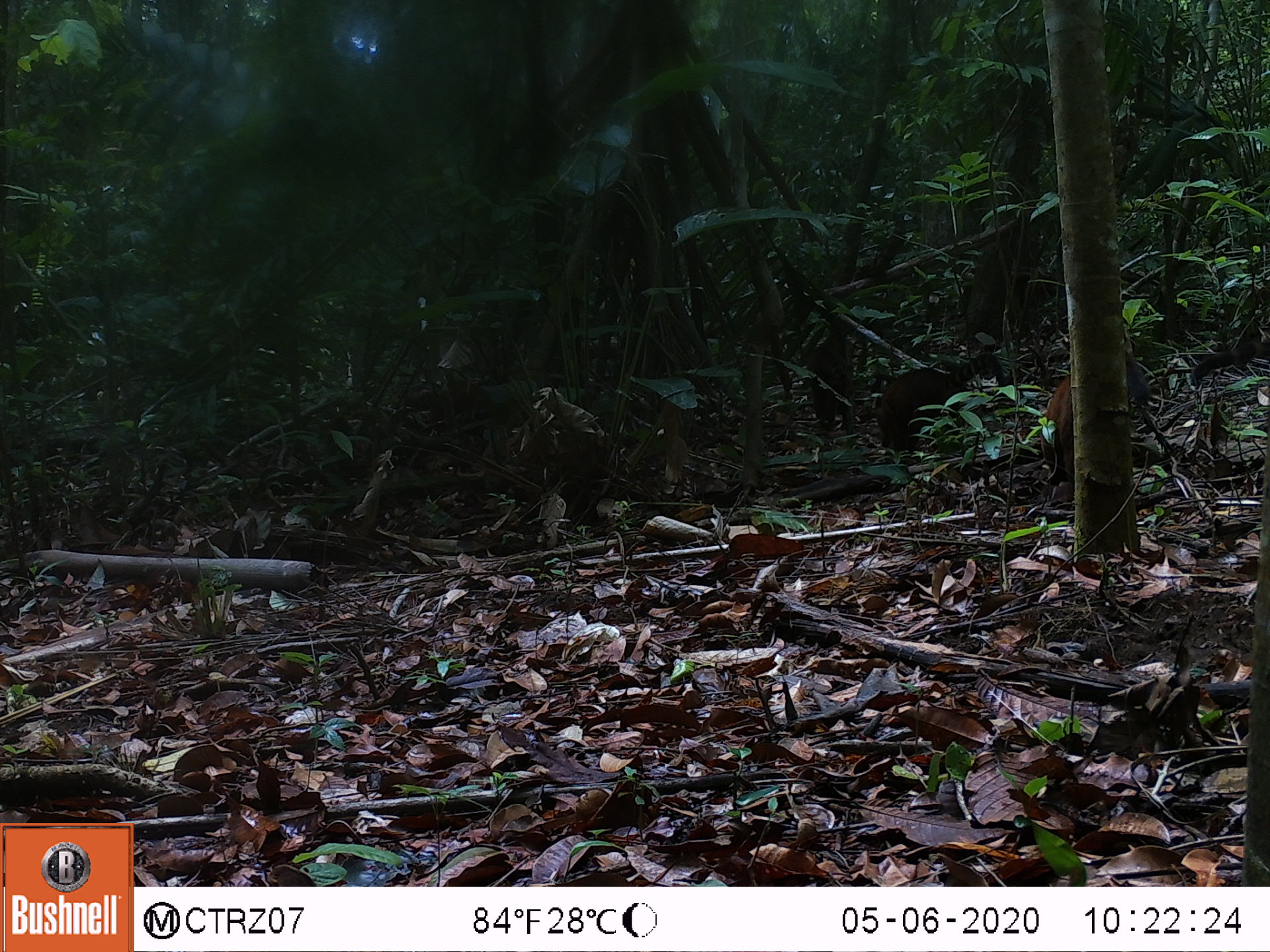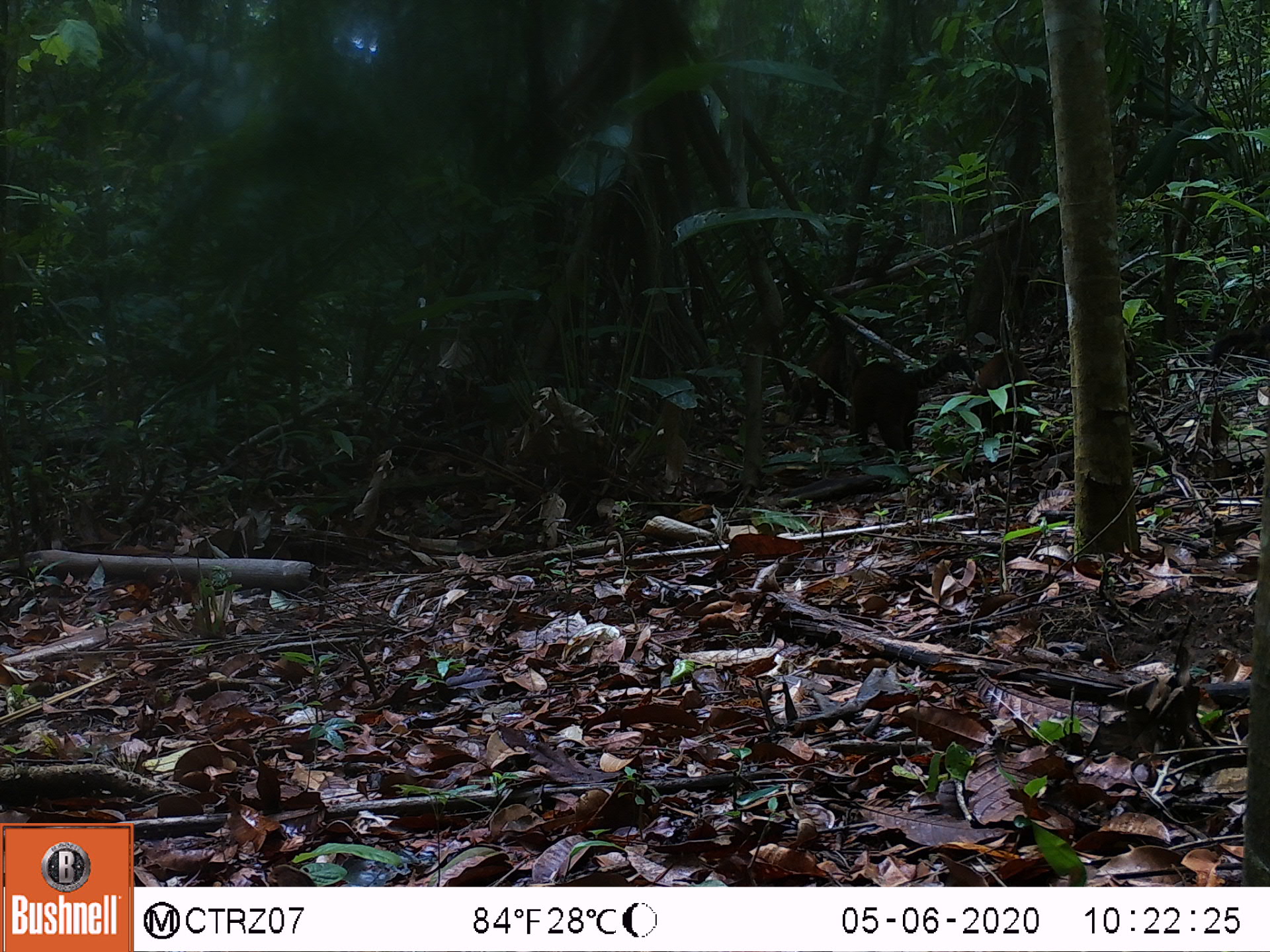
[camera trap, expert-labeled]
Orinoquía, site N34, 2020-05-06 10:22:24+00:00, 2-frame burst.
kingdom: Animalia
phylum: Chordata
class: Mammalia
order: Carnivora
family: Procyonidae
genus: Nasua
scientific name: Nasua nasua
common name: south american coati